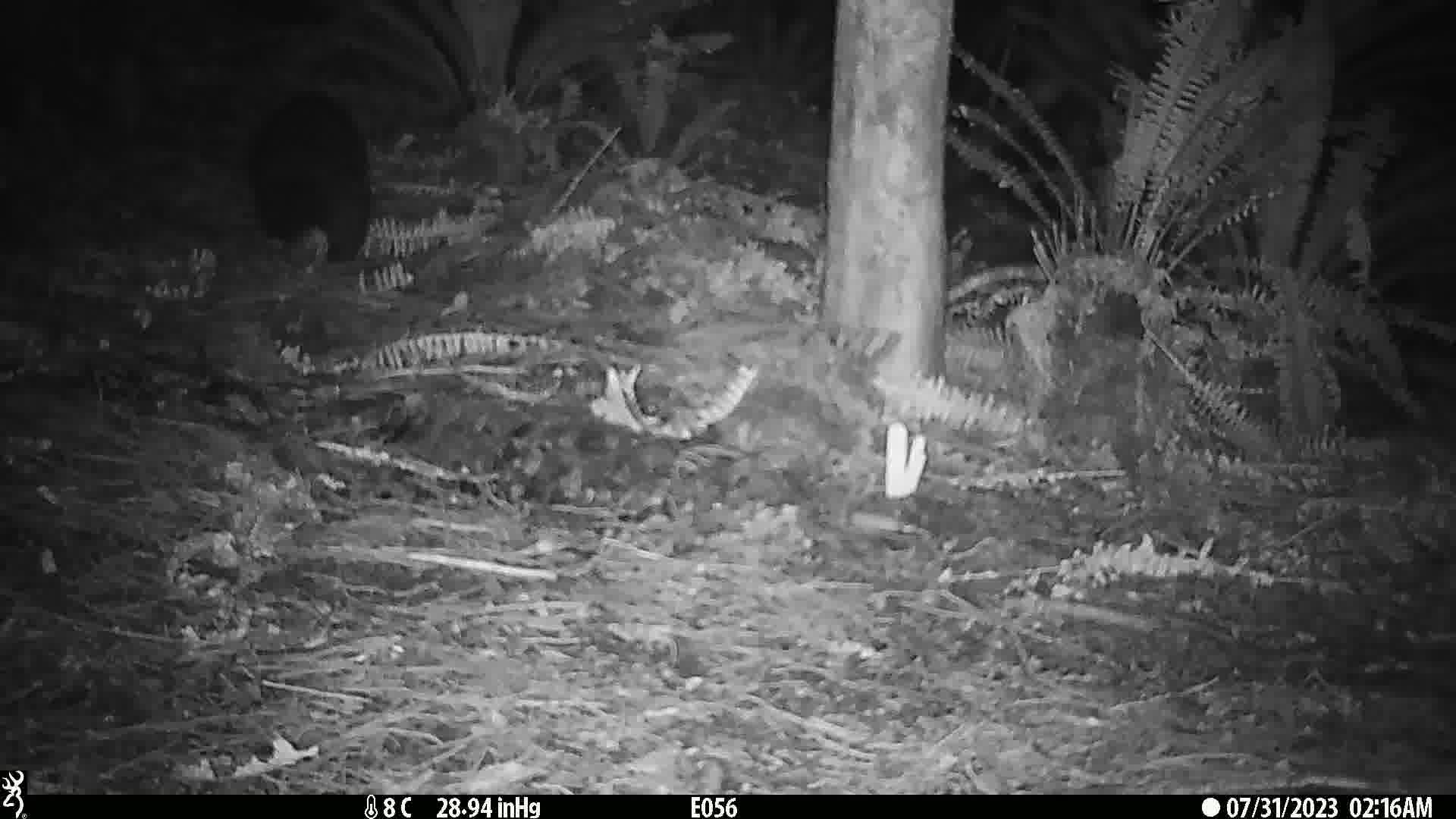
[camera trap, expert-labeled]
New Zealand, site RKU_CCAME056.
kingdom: Animalia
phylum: Chordata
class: Mammalia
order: Diprotodontia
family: Phalangeridae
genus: Trichosurus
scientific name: Trichosurus vulpecula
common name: common brushtail possum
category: possum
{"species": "possum (common brushtail possum) (Trichosurus vulpecula)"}